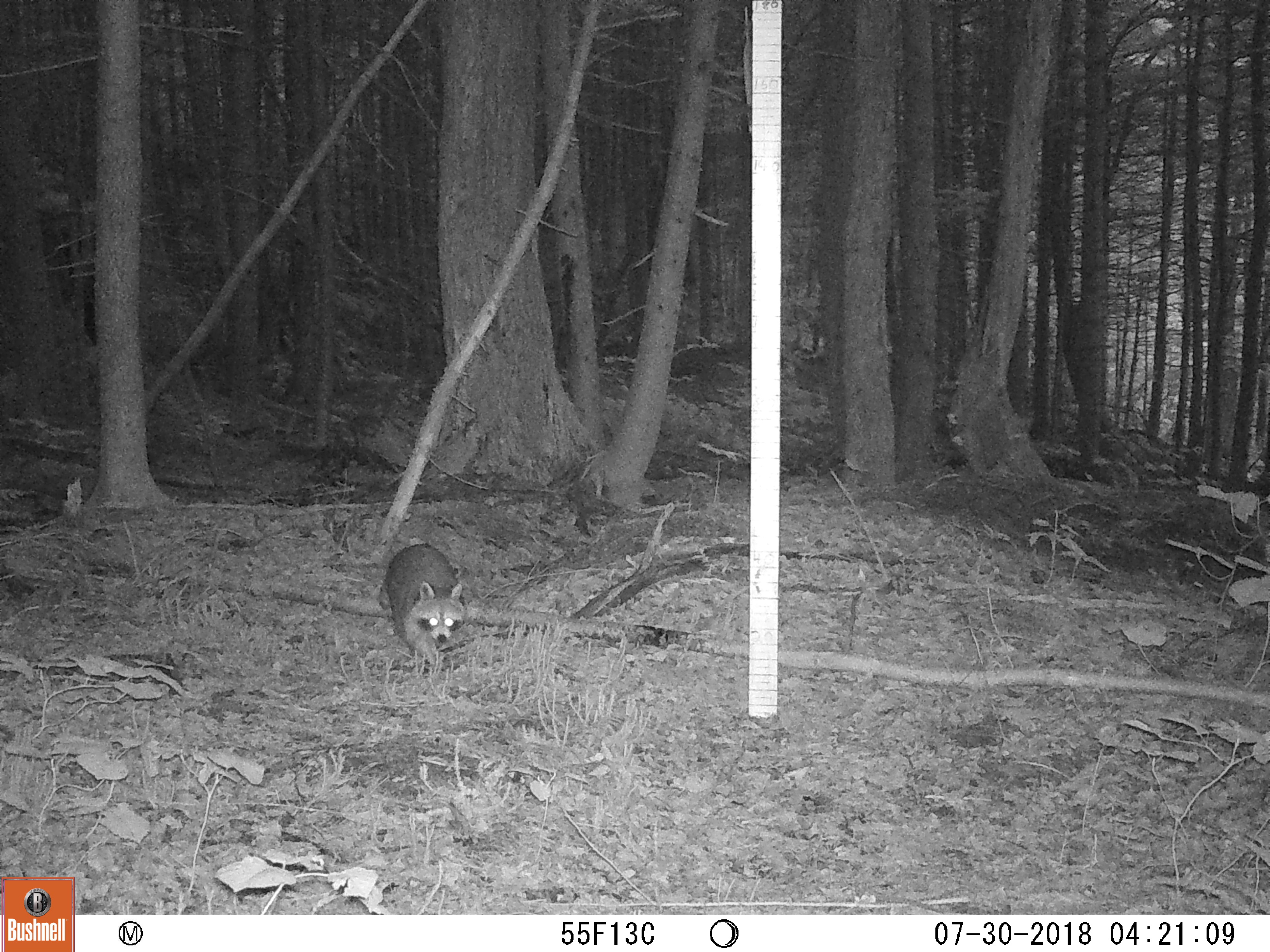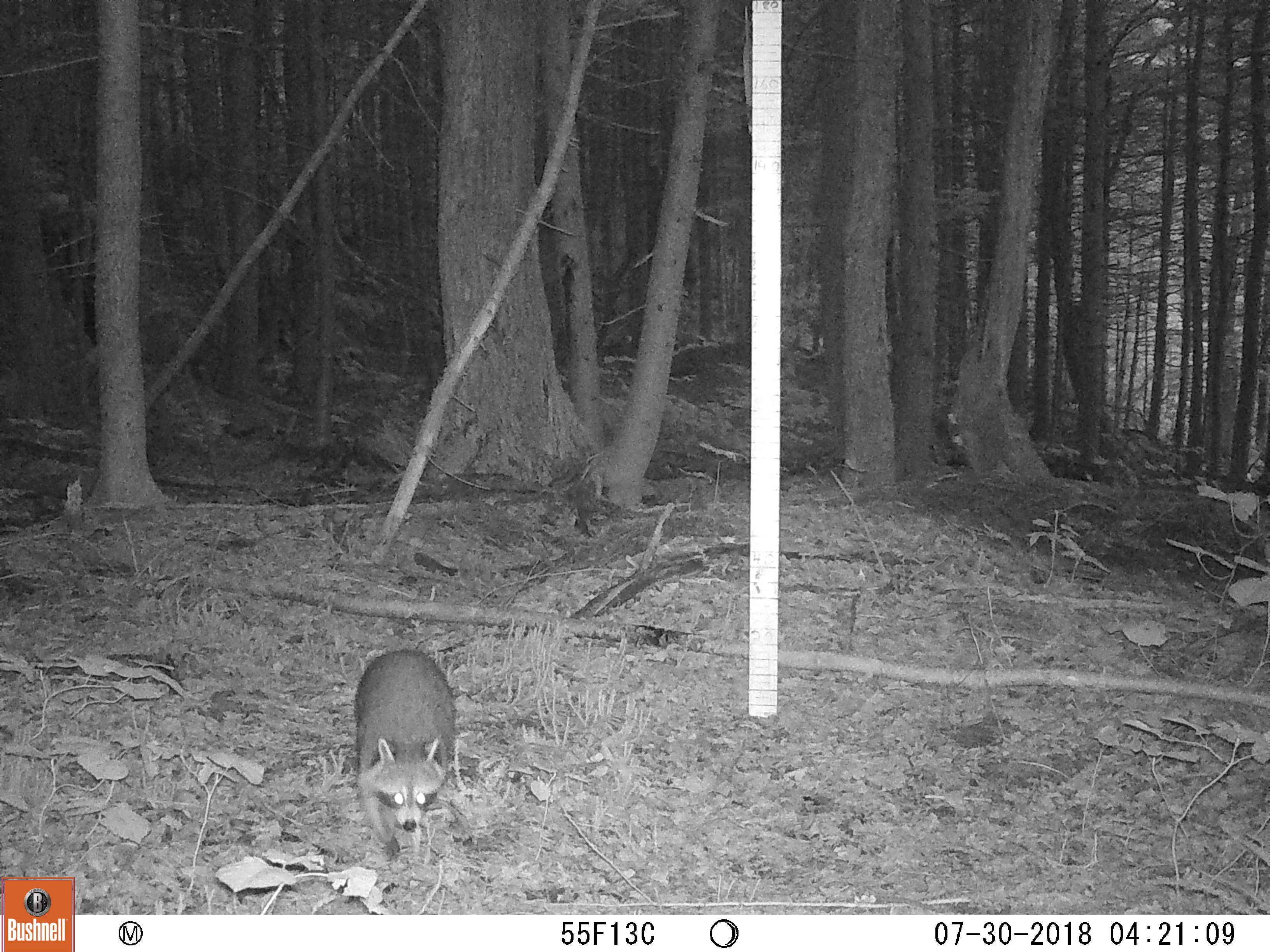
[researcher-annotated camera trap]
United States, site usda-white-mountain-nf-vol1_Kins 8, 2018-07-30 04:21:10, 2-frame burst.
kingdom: Animalia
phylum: Chordata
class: Mammalia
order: Carnivora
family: Procyonidae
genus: Procyon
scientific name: Procyon lotor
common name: raccoon